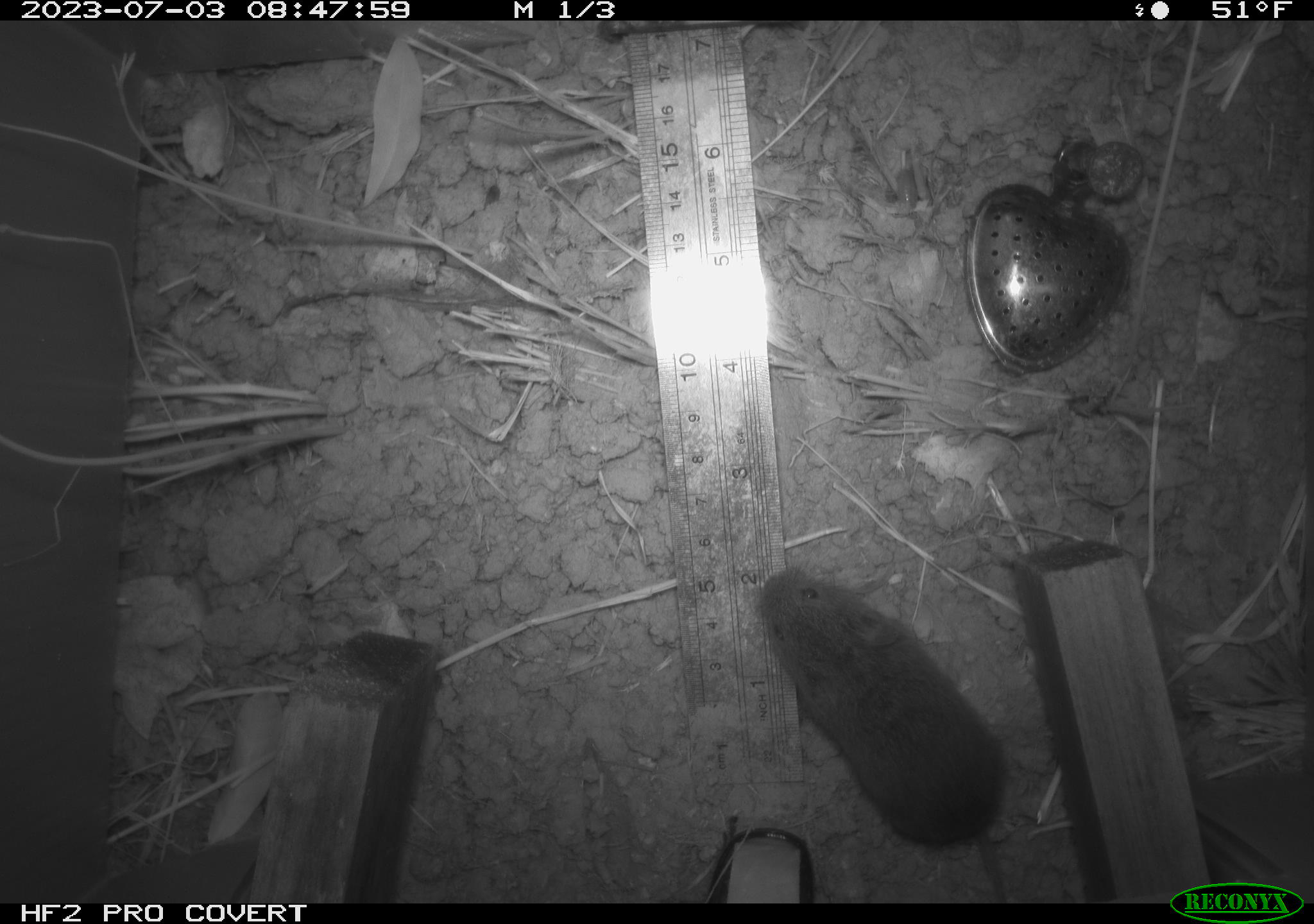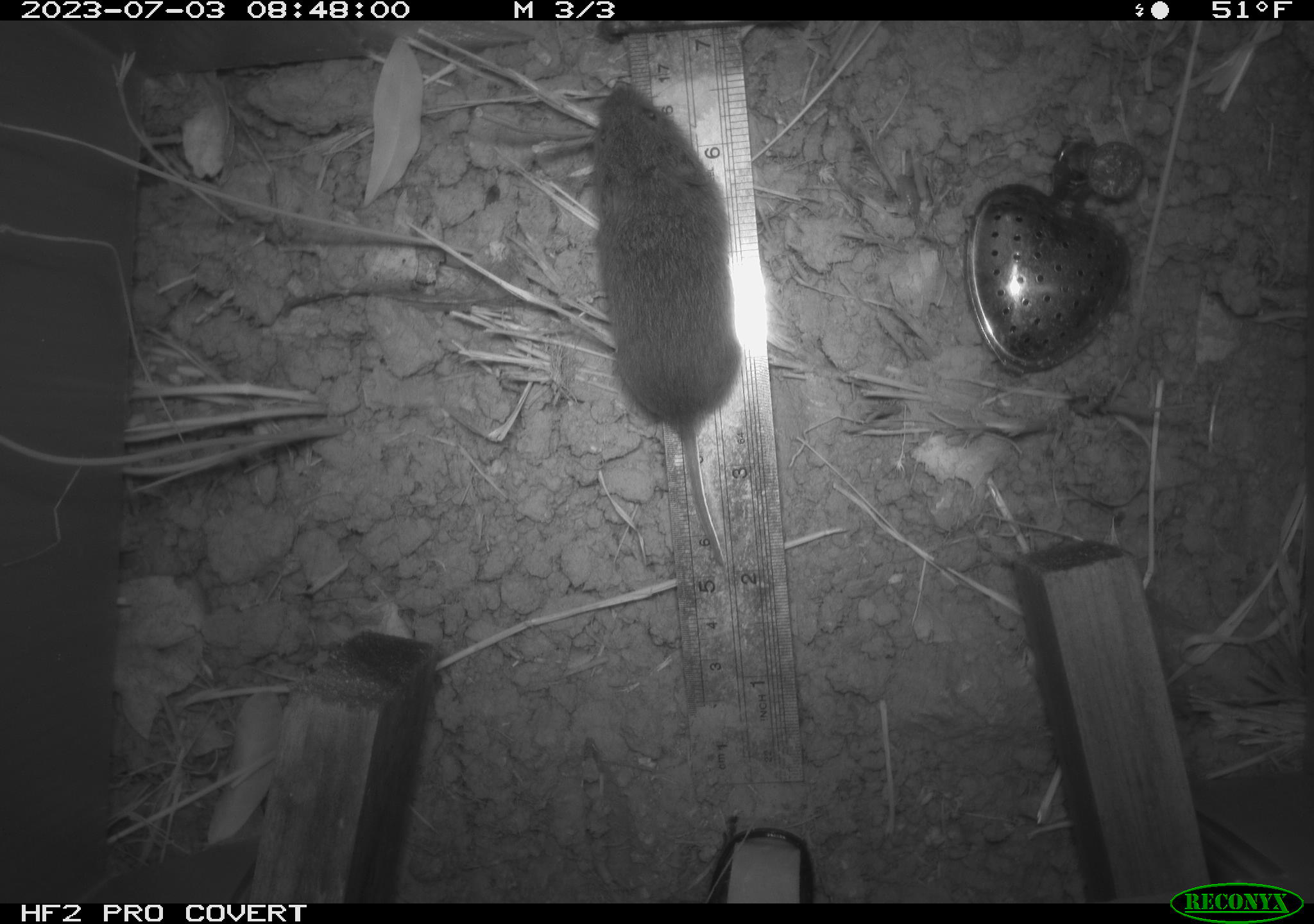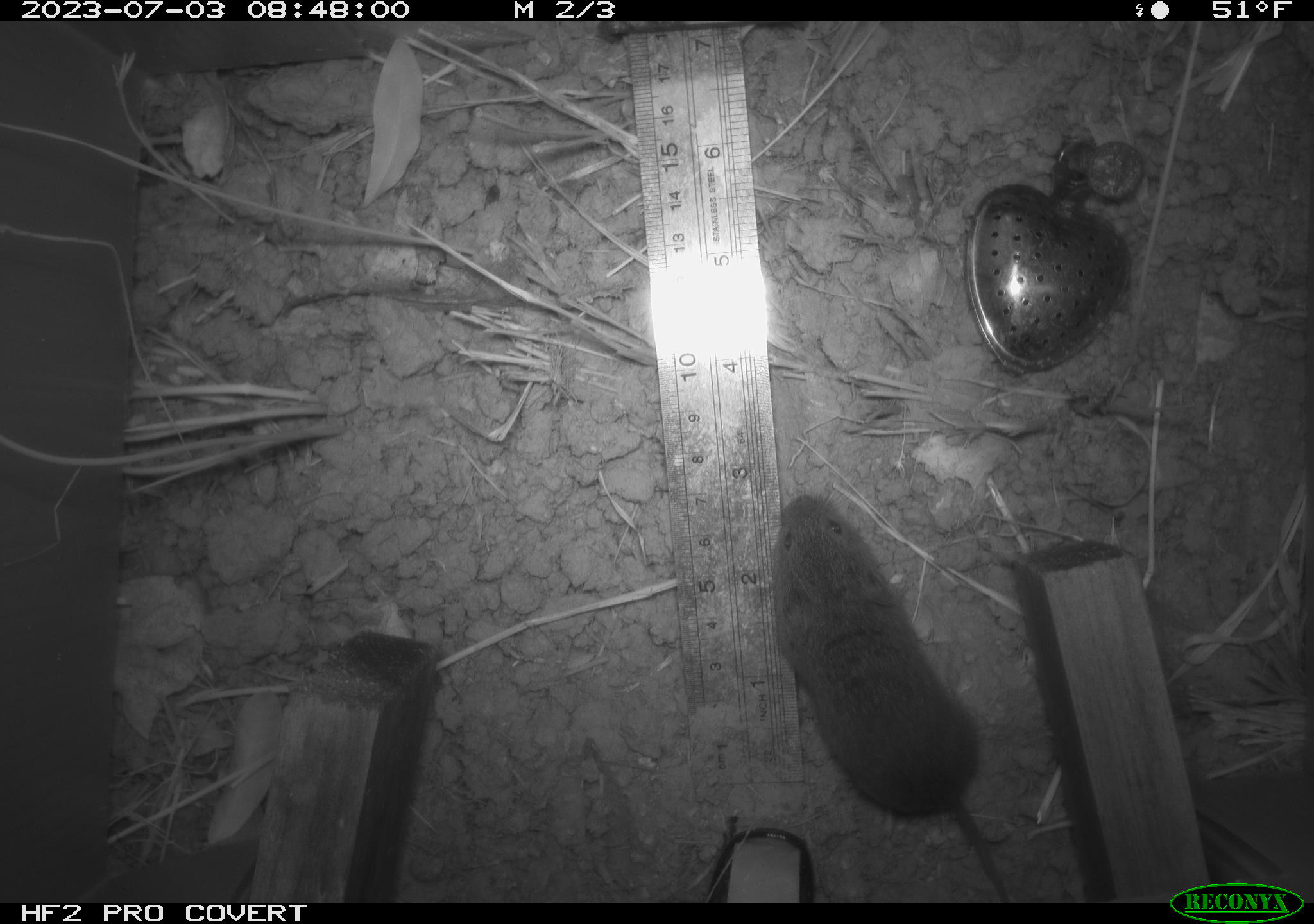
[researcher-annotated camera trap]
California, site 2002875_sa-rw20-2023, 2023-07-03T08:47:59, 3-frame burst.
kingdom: Animalia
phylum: Chordata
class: Mammalia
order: Rodentia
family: Cricetidae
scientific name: Arvicolinae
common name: voles, lemmings, and muskrats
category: arvicolinae subfamily